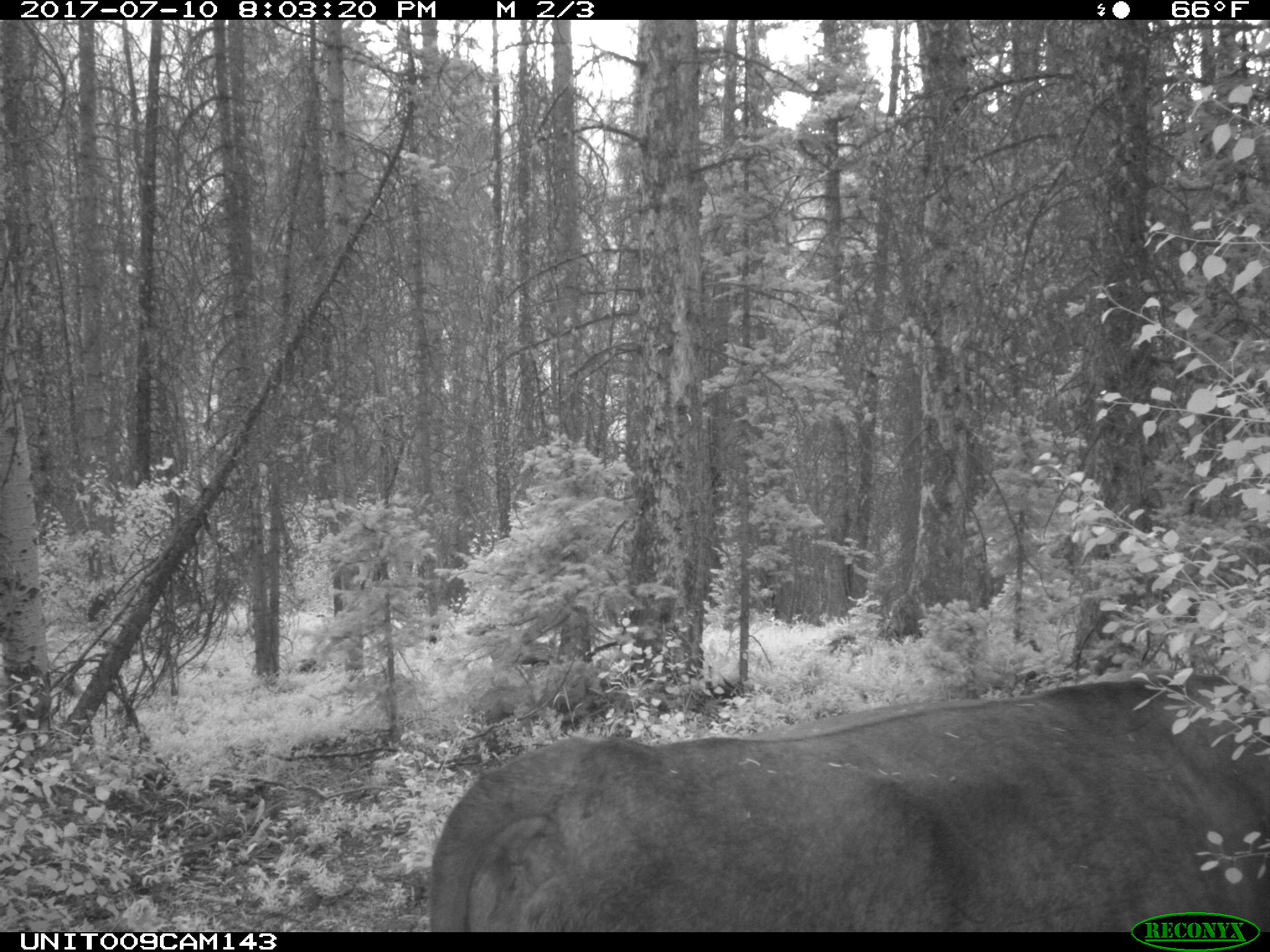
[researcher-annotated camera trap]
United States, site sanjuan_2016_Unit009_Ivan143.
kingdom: Animalia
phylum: Chordata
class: Mammalia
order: Artiodactyla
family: Bovidae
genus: Bos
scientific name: Bos taurus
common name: domestic cow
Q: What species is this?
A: Bos taurus (domestic cow).